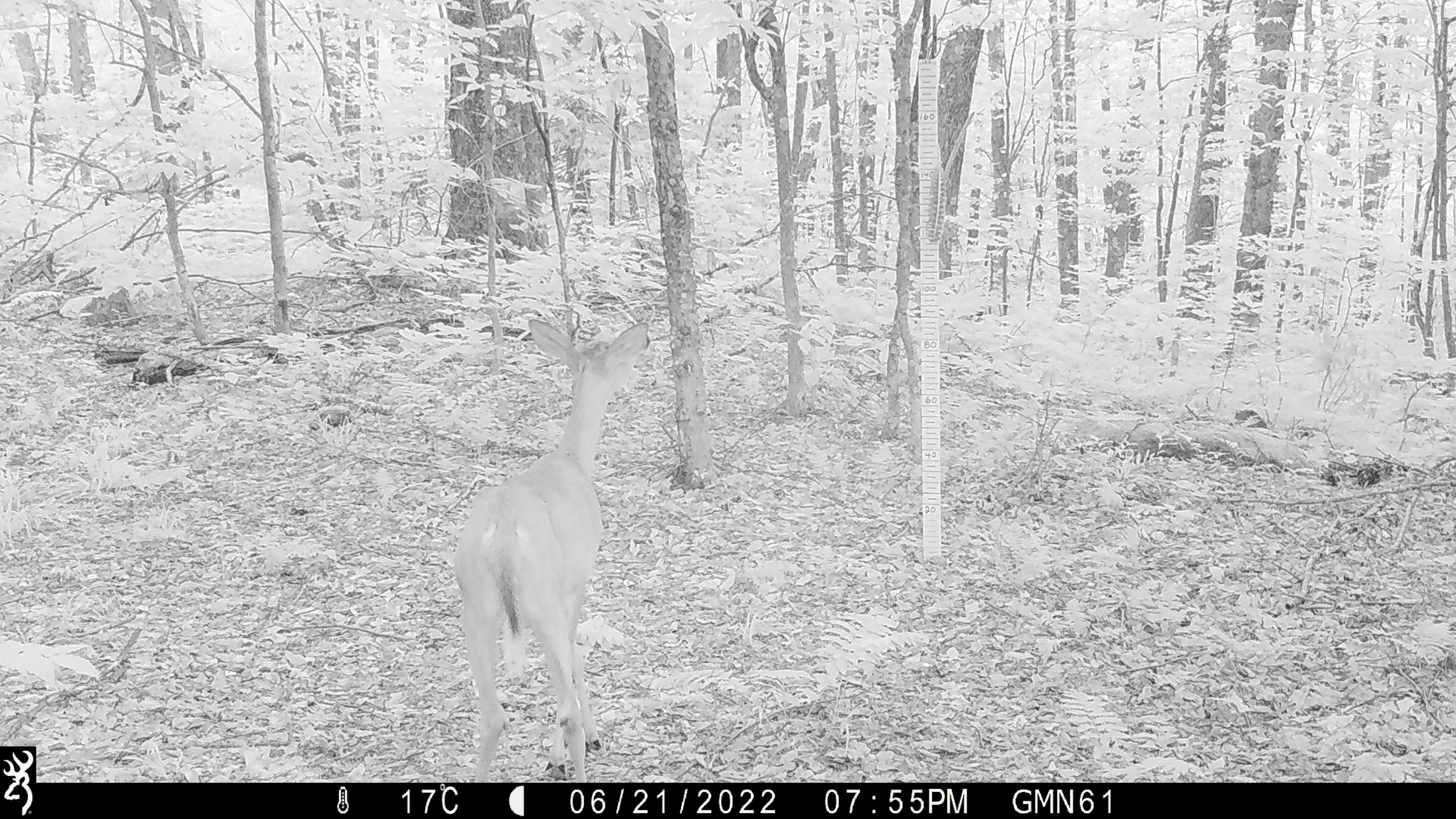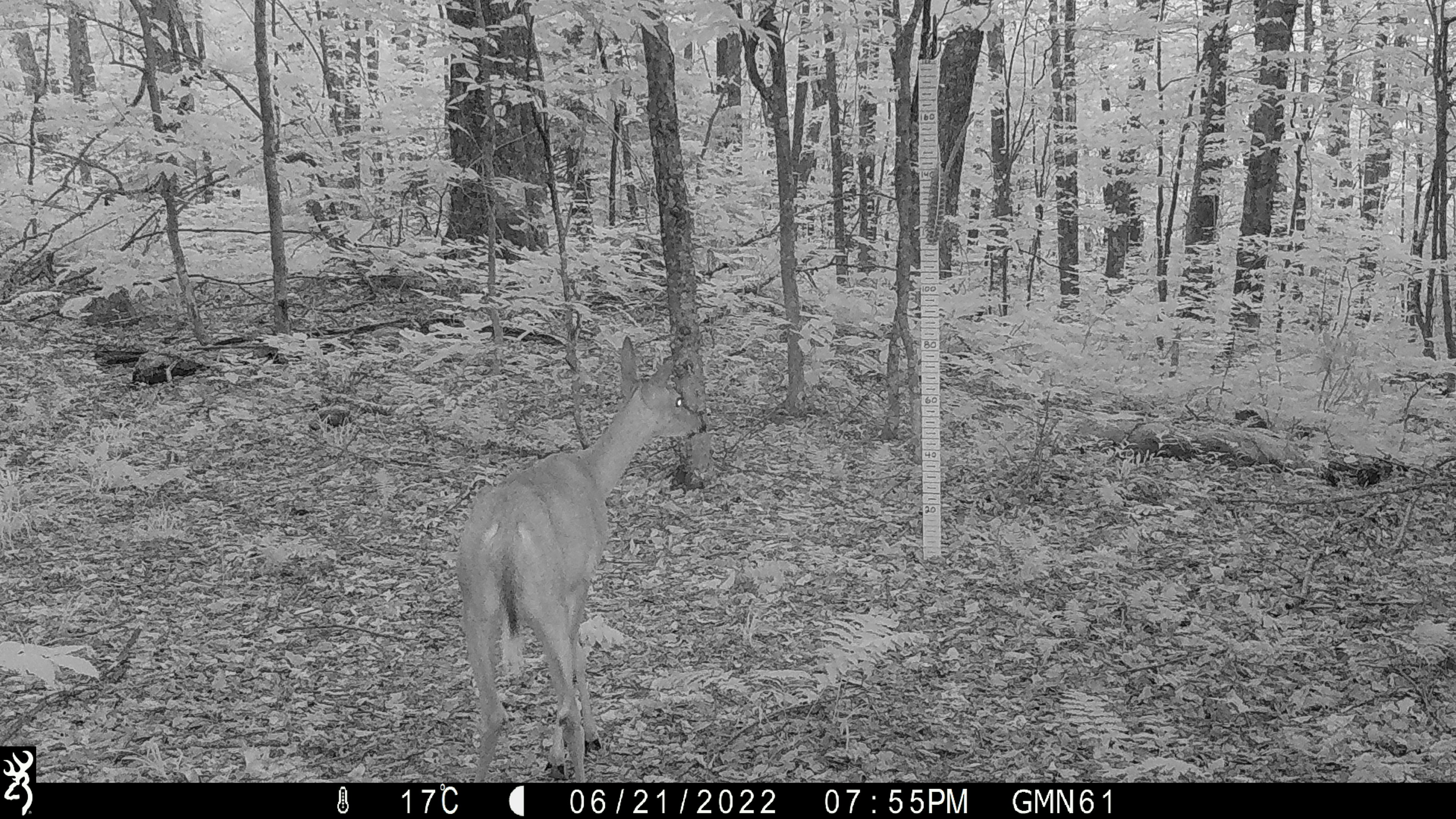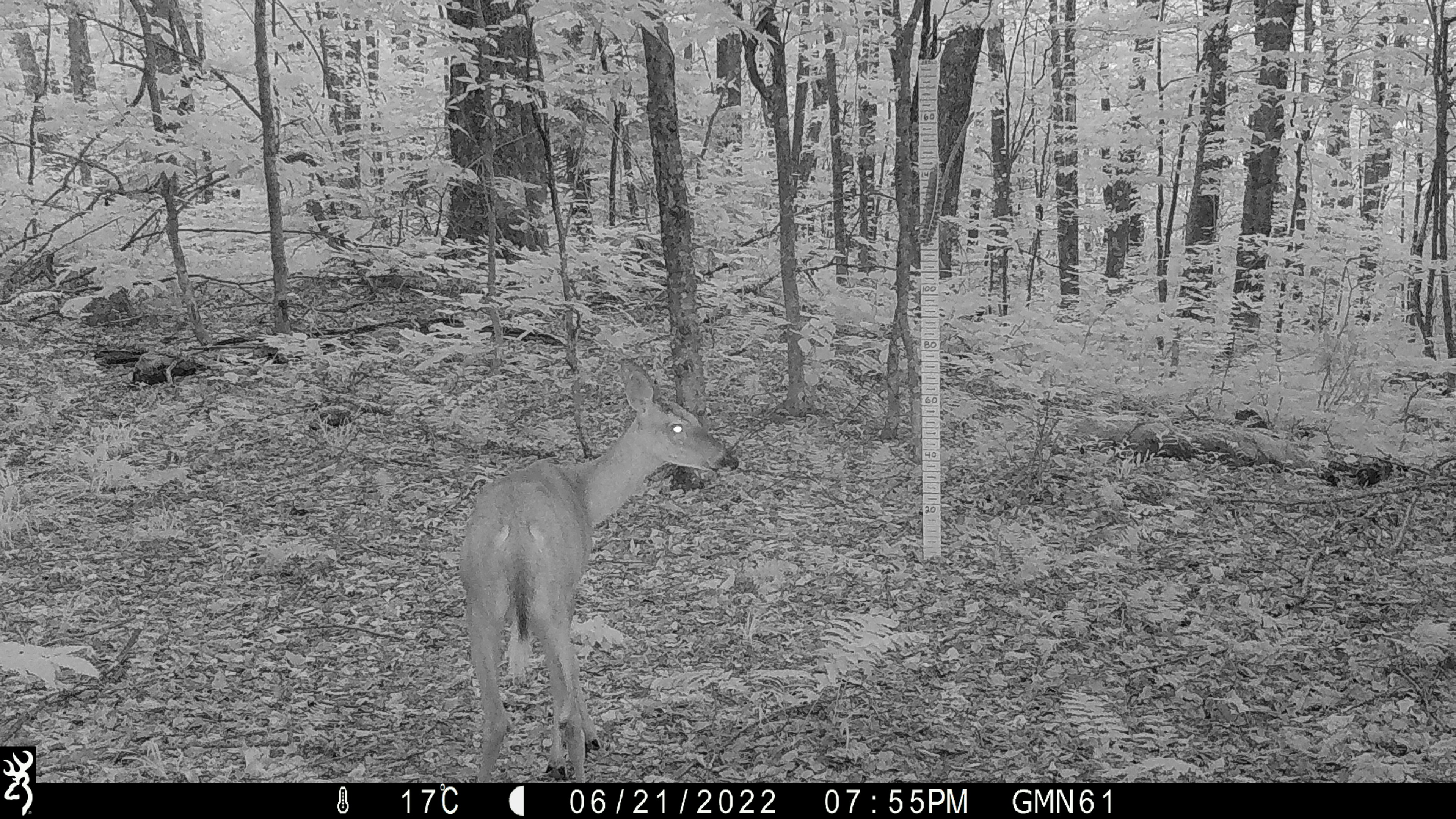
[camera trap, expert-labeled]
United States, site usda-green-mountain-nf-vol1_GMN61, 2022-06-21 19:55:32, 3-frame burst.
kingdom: Animalia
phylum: Chordata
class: Mammalia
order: Artiodactyla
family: Cervidae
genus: Odocoileus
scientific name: Odocoileus virginianus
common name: white-tailed deer